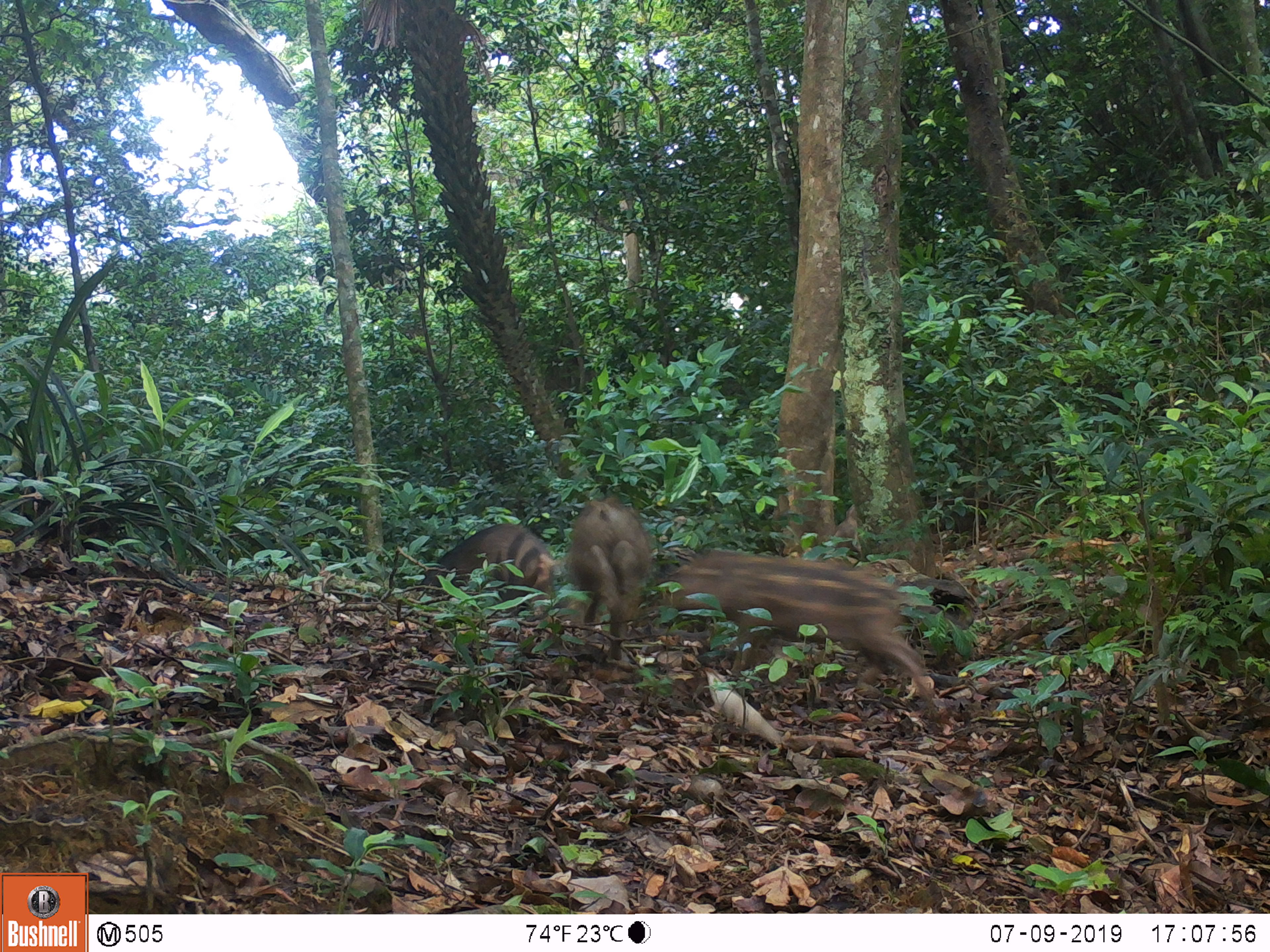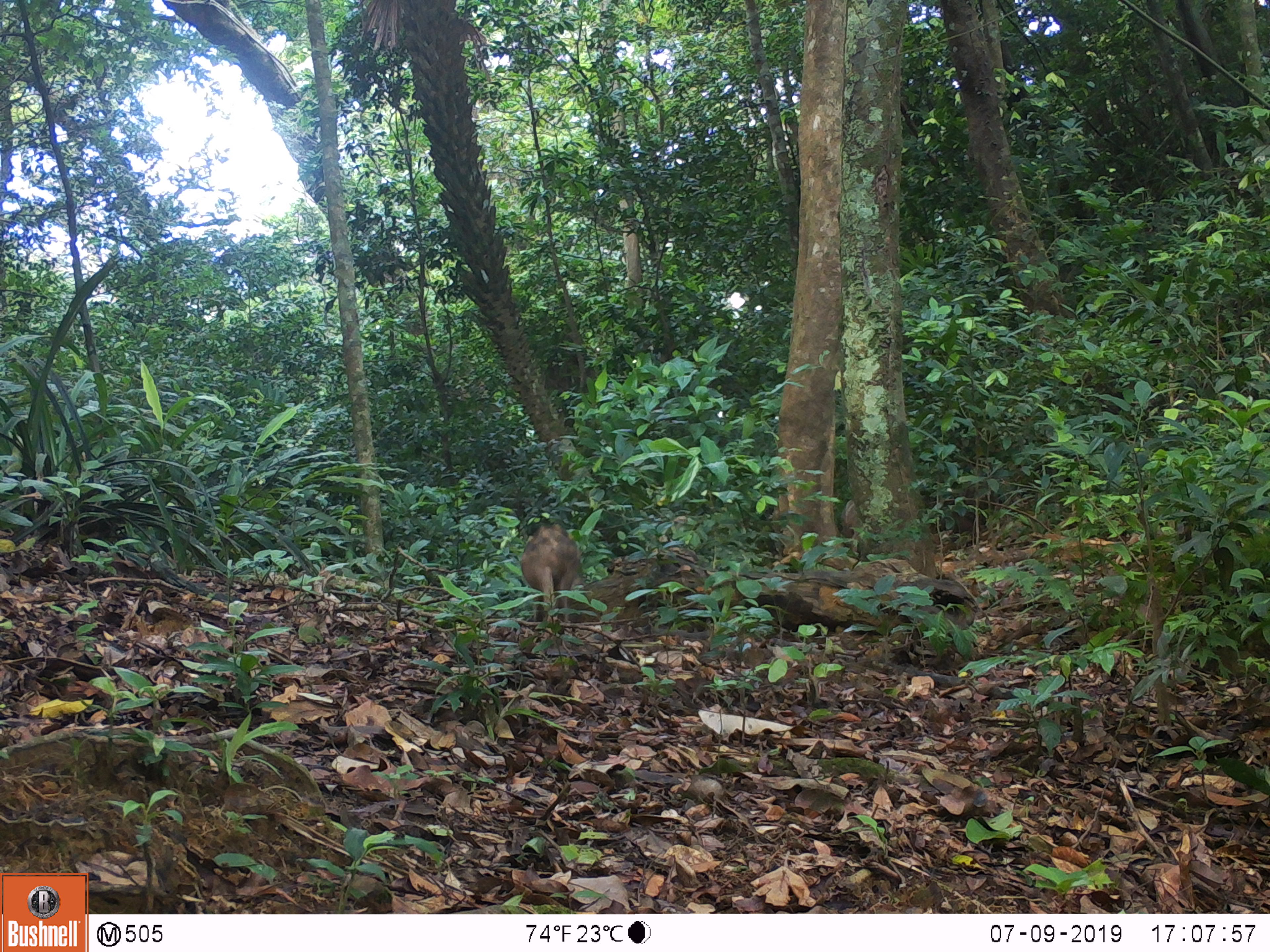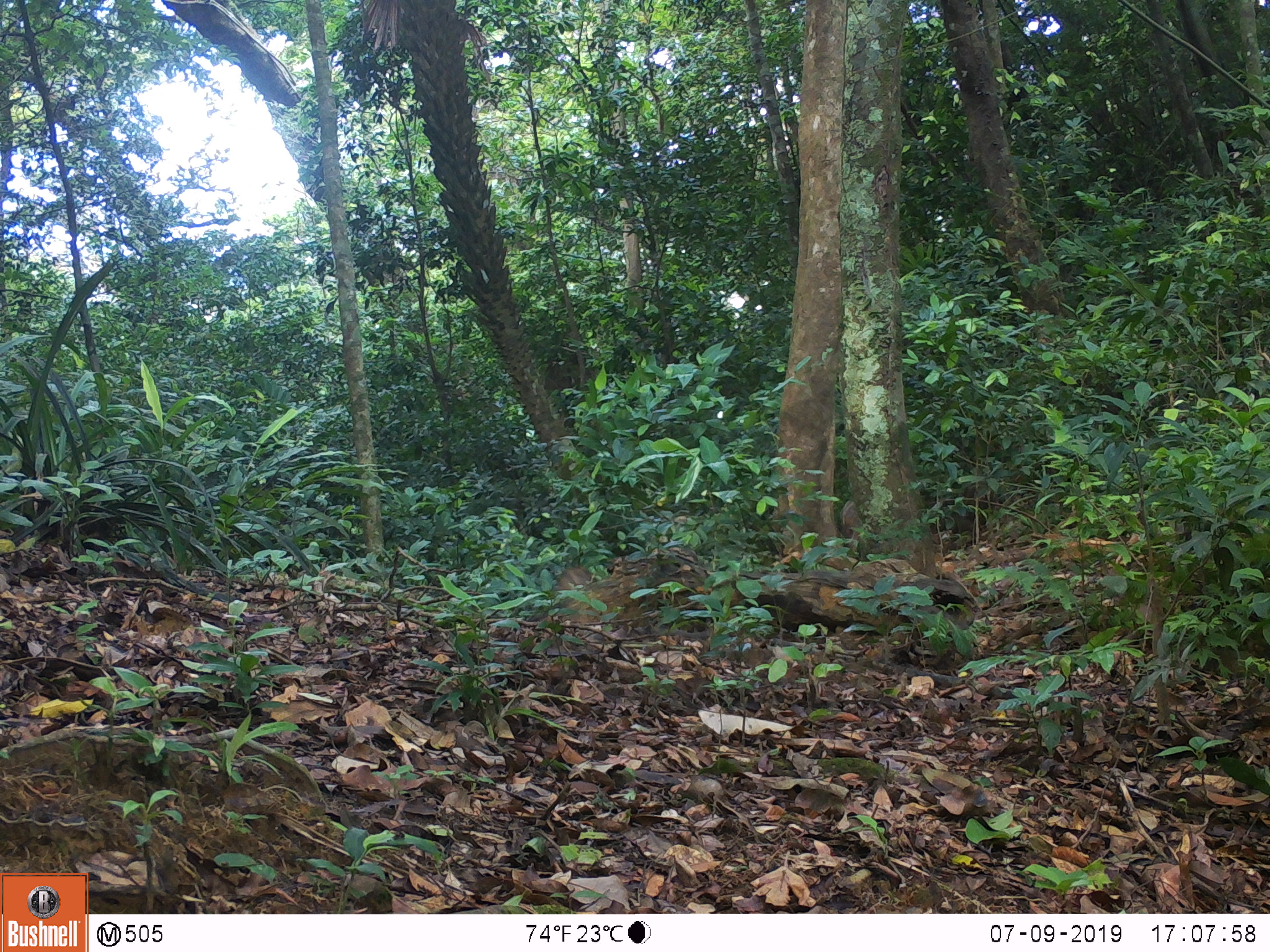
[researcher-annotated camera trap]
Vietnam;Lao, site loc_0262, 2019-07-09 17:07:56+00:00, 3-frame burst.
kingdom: Animalia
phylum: Chordata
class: Mammalia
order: Artiodactyla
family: Suidae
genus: Sus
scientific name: Sus scrofa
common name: eurasian wild pig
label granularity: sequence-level